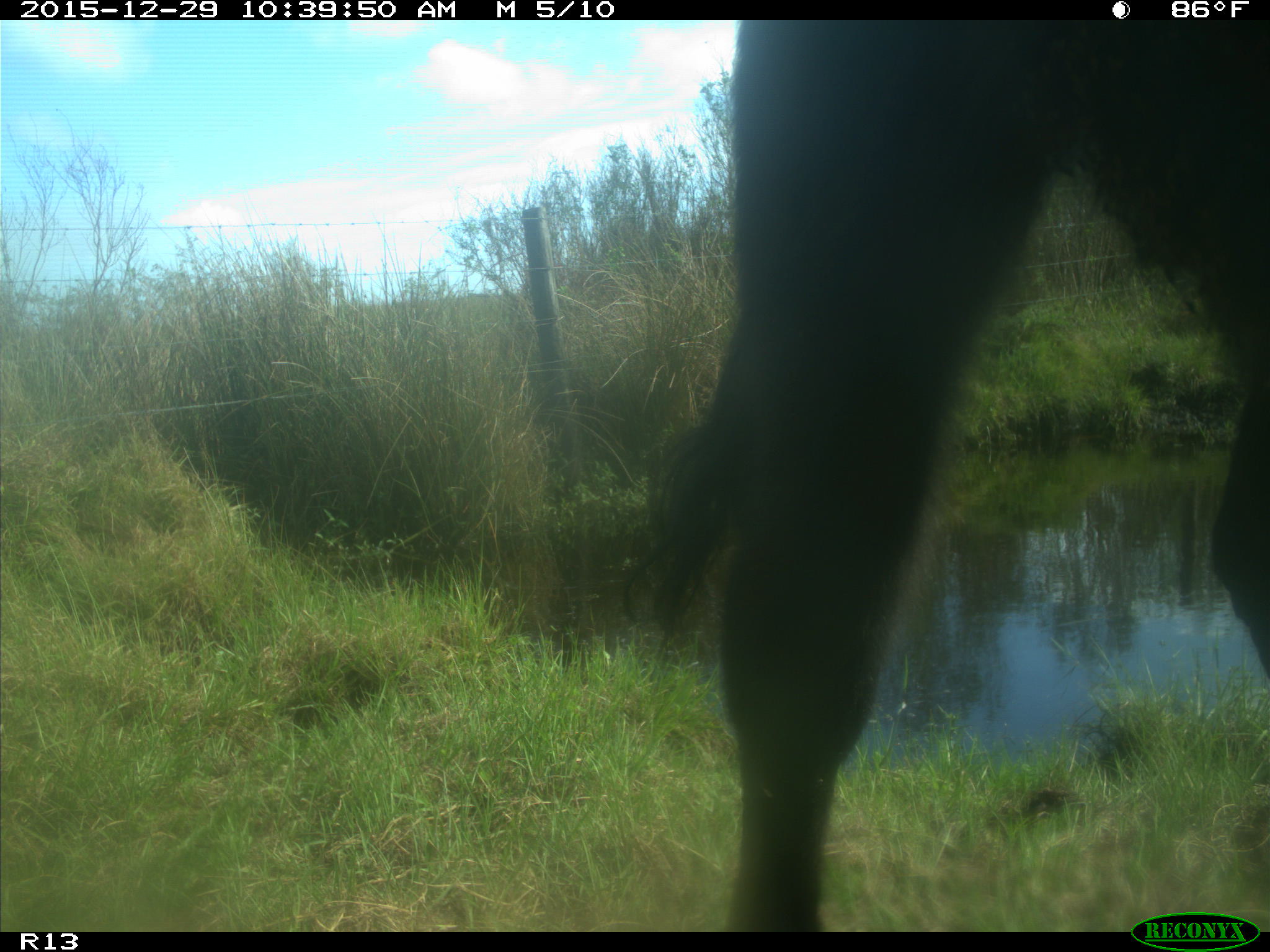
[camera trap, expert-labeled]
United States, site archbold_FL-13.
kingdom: Animalia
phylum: Chordata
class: Mammalia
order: Artiodactyla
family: Bovidae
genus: Bos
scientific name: Bos taurus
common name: domestic cow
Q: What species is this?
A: Bos taurus (domestic cow).